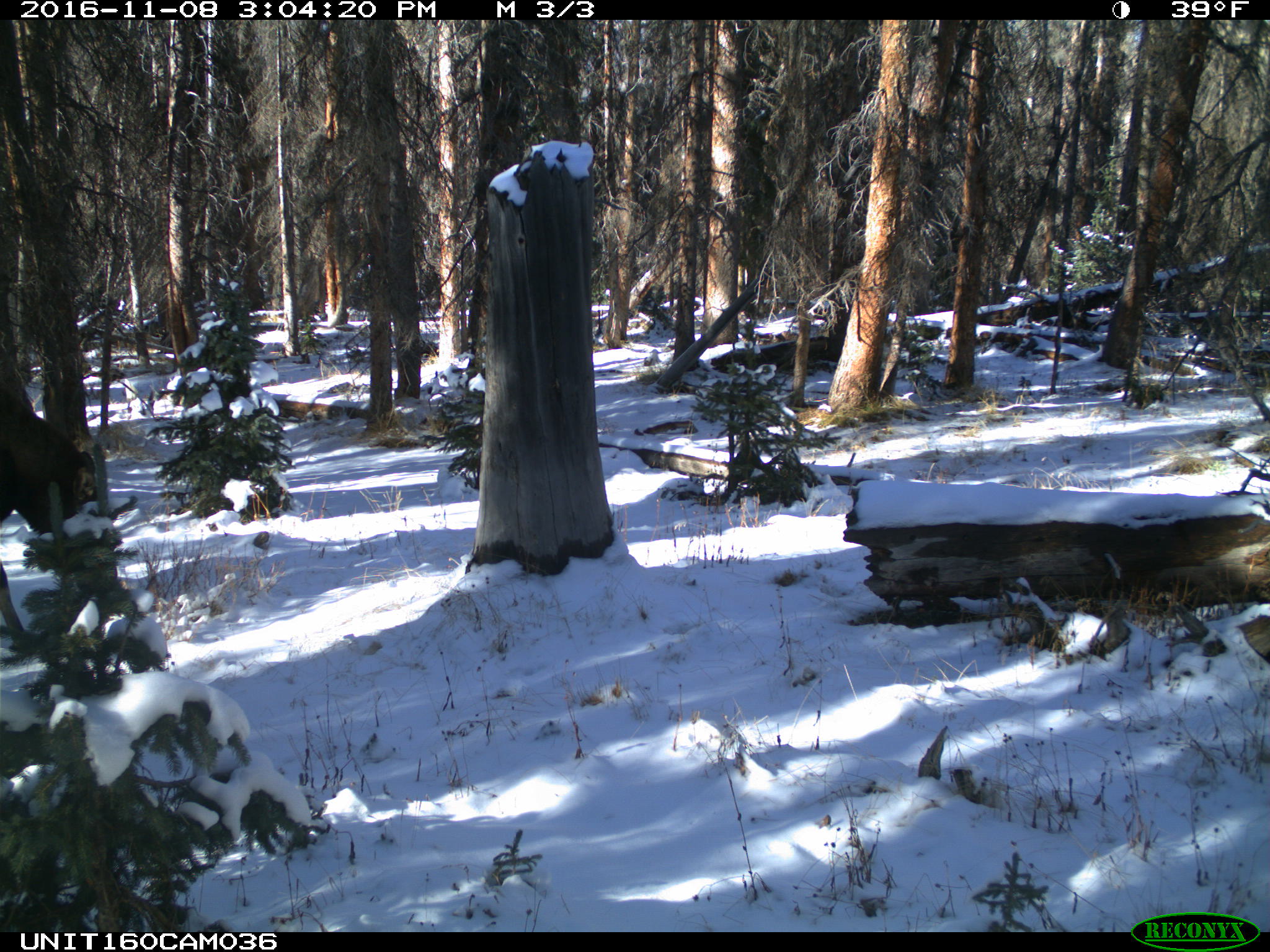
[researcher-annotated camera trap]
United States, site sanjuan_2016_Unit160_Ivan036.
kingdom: Animalia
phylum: Chordata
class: Mammalia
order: Artiodactyla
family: Cervidae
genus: Alces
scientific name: Alces alces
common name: moose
Alces alces (moose).